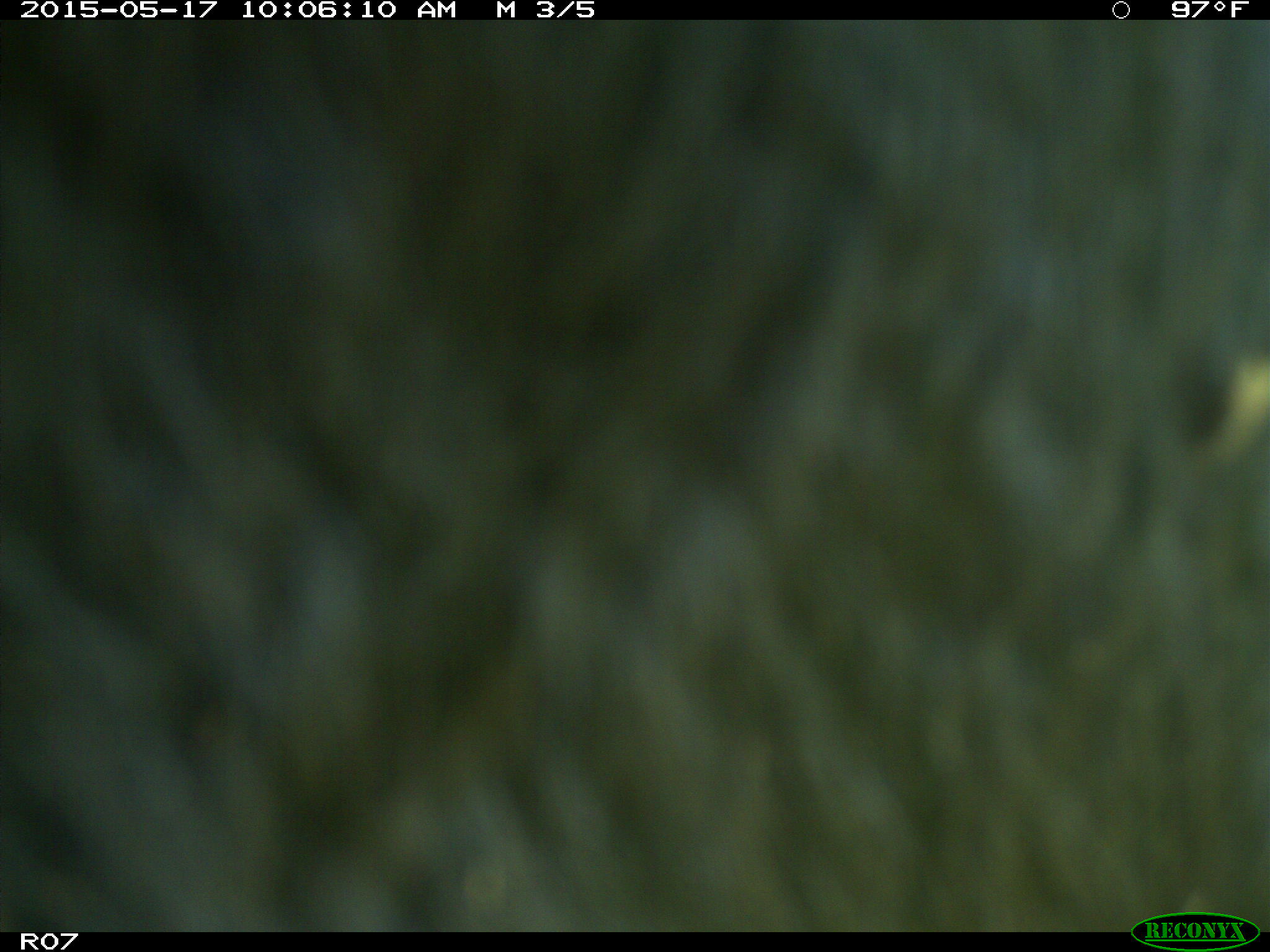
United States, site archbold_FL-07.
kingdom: Animalia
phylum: Chordata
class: Mammalia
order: Artiodactyla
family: Bovidae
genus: Bos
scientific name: Bos taurus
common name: domestic cow